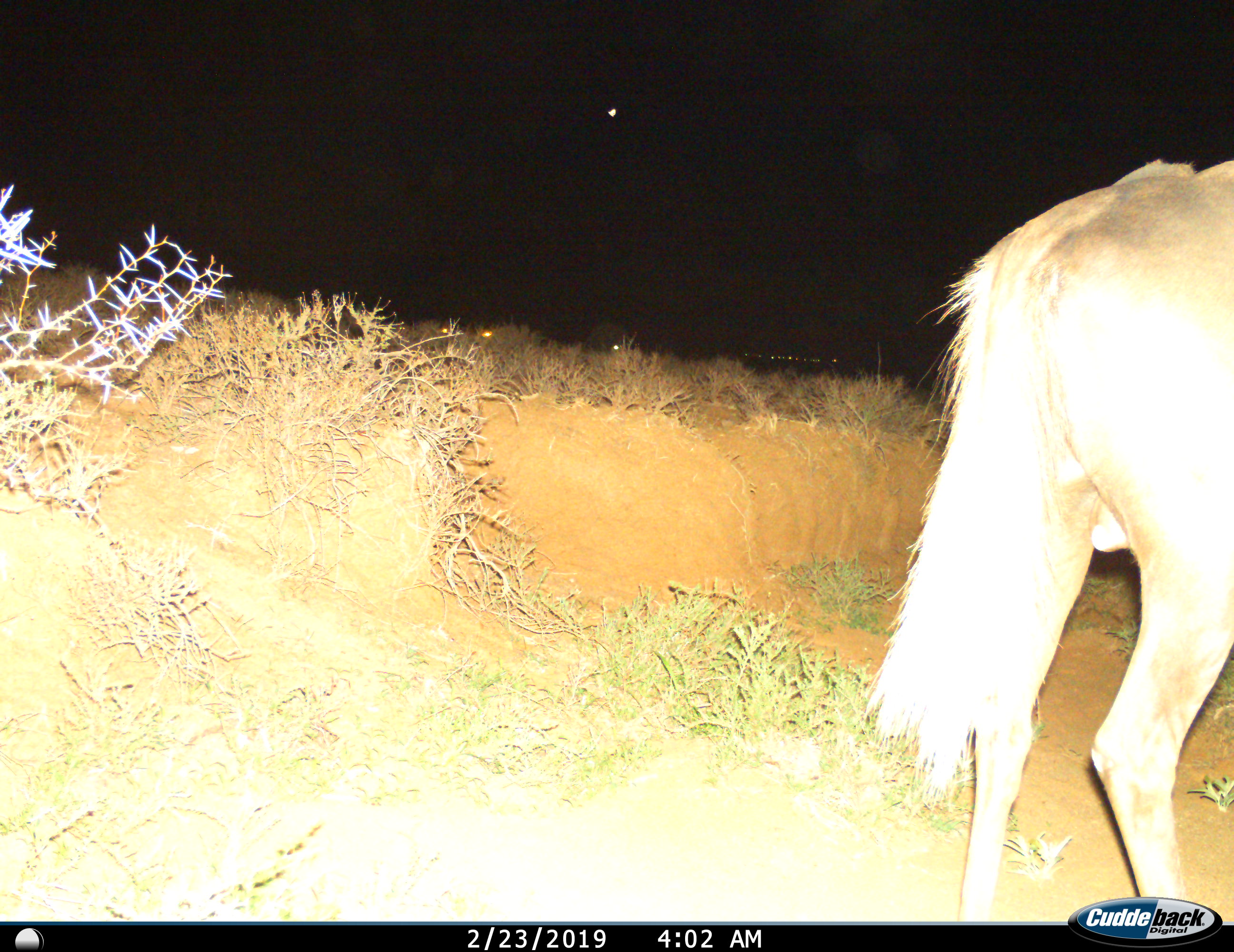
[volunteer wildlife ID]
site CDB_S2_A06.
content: unidentified animal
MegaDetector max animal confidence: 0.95